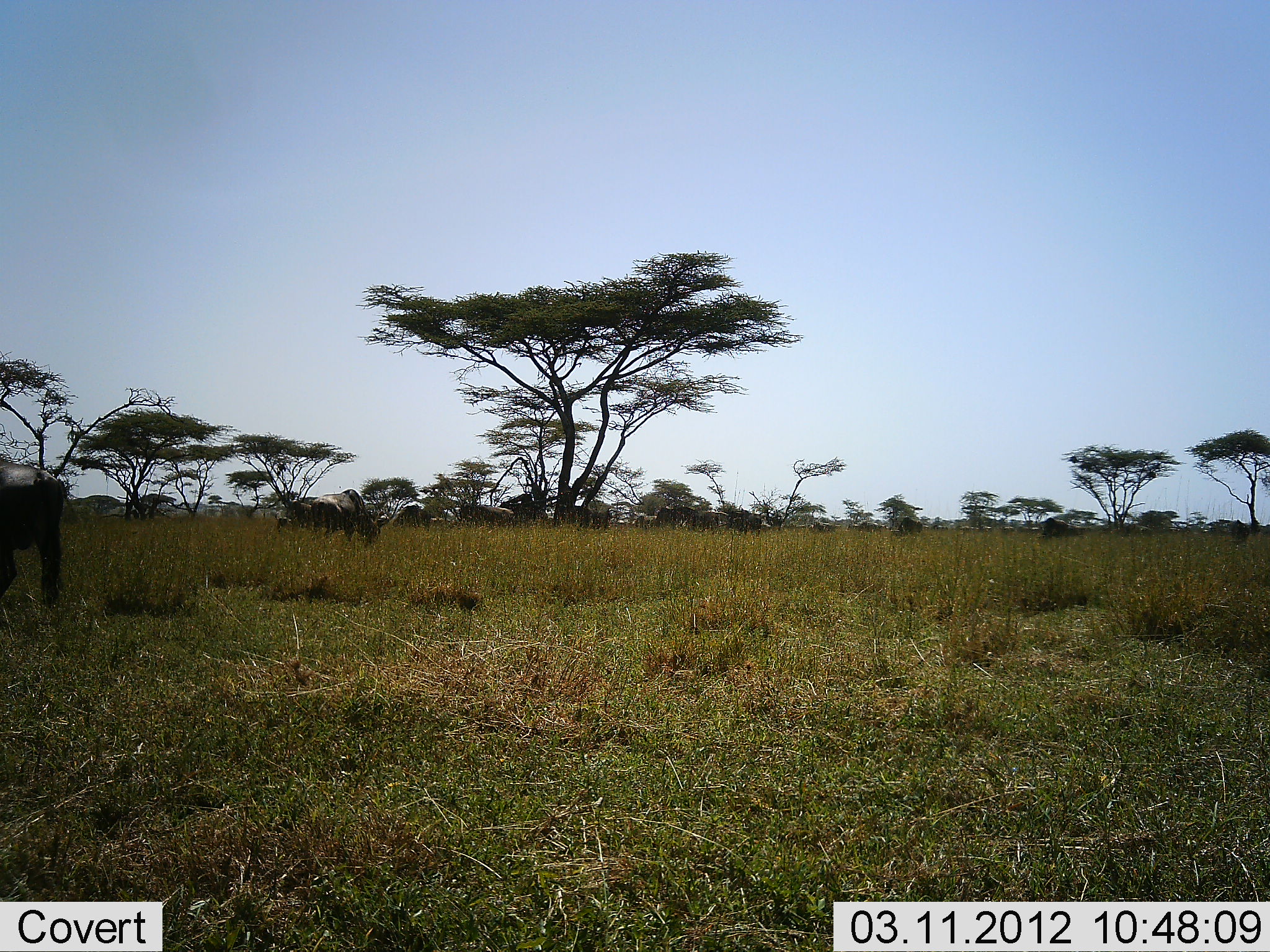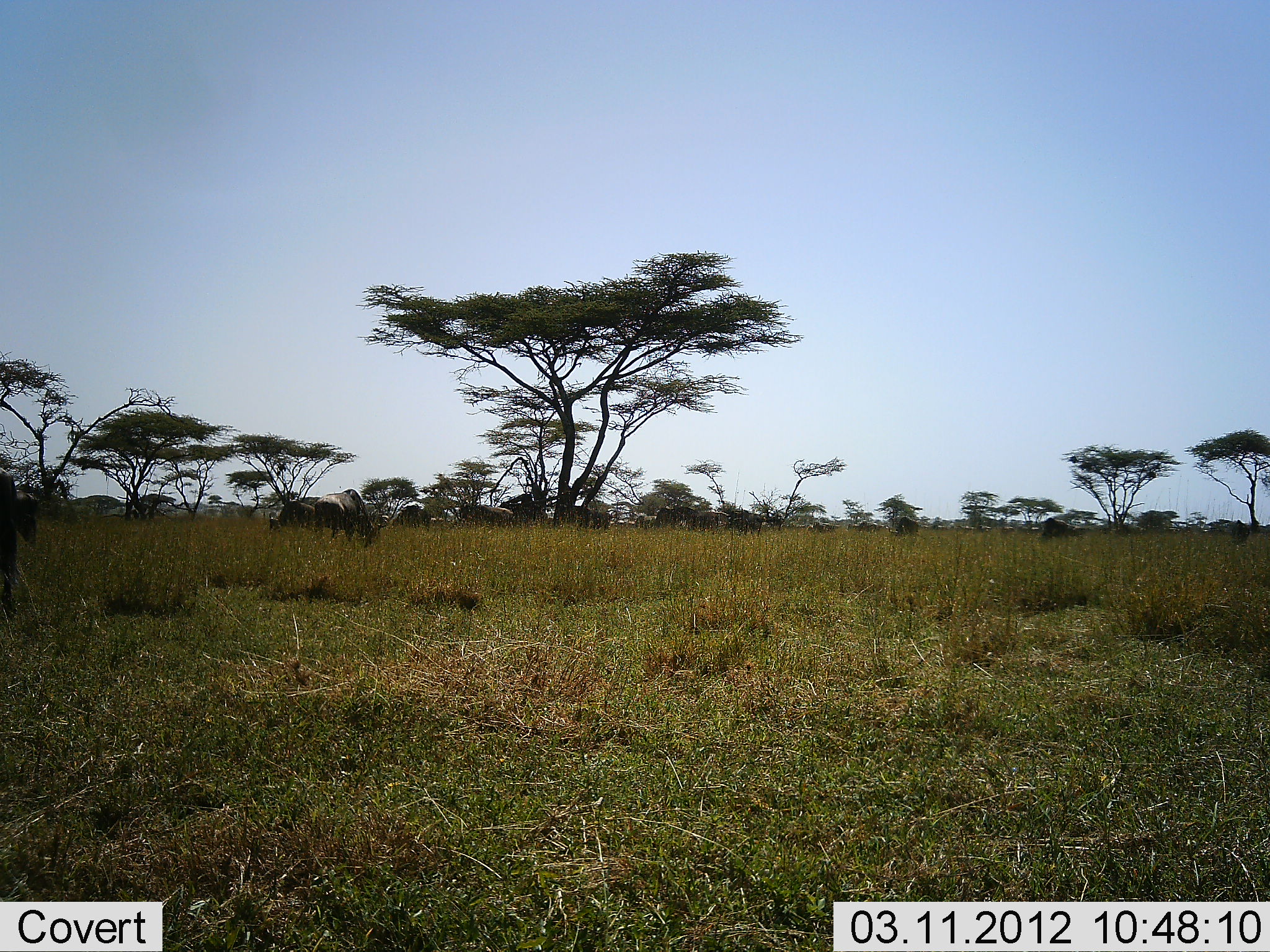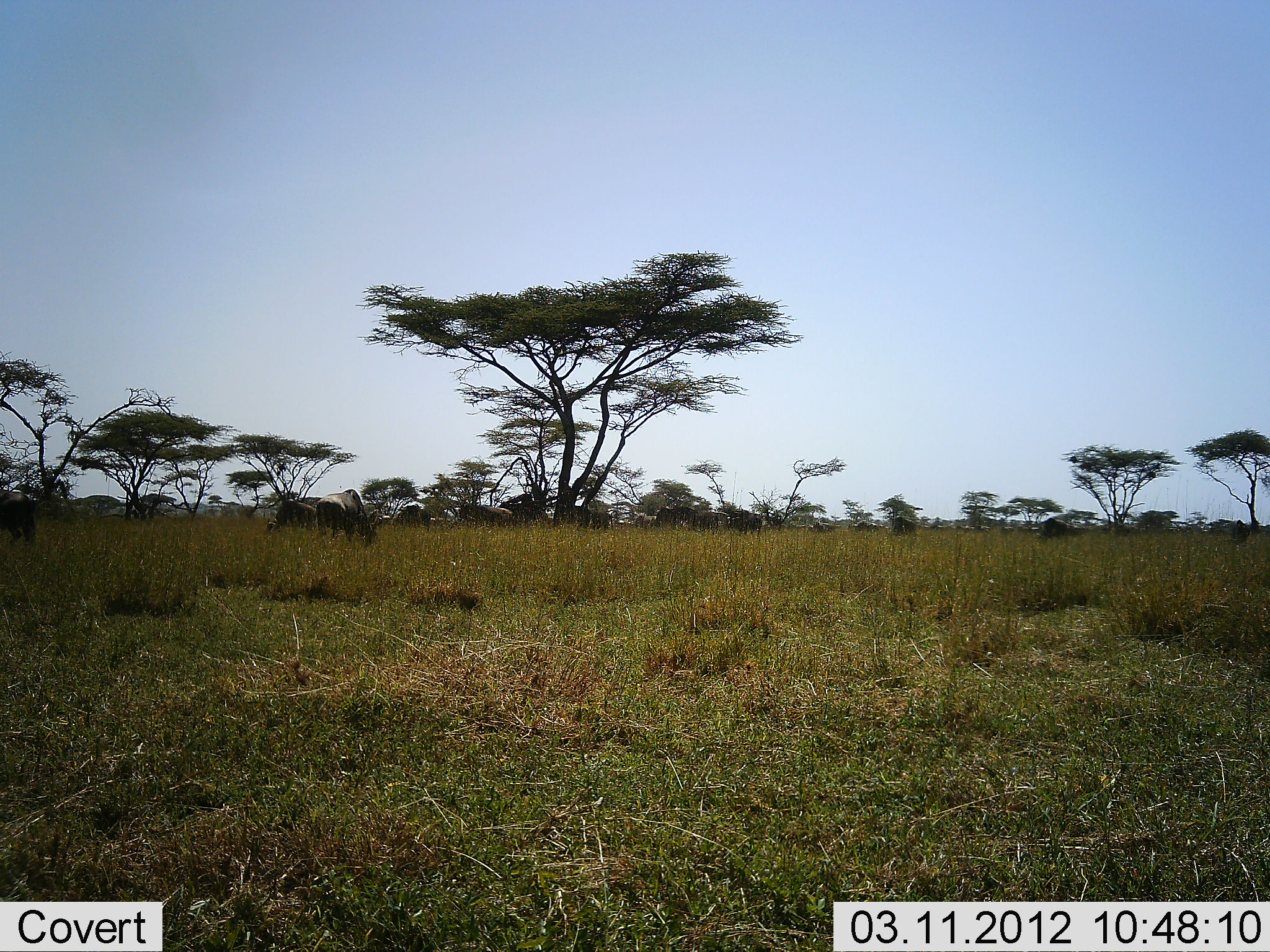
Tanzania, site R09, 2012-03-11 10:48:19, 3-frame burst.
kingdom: Animalia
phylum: Chordata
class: Mammalia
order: Artiodactyla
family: Bovidae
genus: Connochaetes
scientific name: Connochaetes taurinus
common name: blue wildebeest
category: wildebeest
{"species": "wildebeest (blue wildebeest) (Connochaetes taurinus)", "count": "10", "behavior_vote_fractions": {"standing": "50%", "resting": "4%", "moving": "17%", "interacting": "0%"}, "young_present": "0%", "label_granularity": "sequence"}